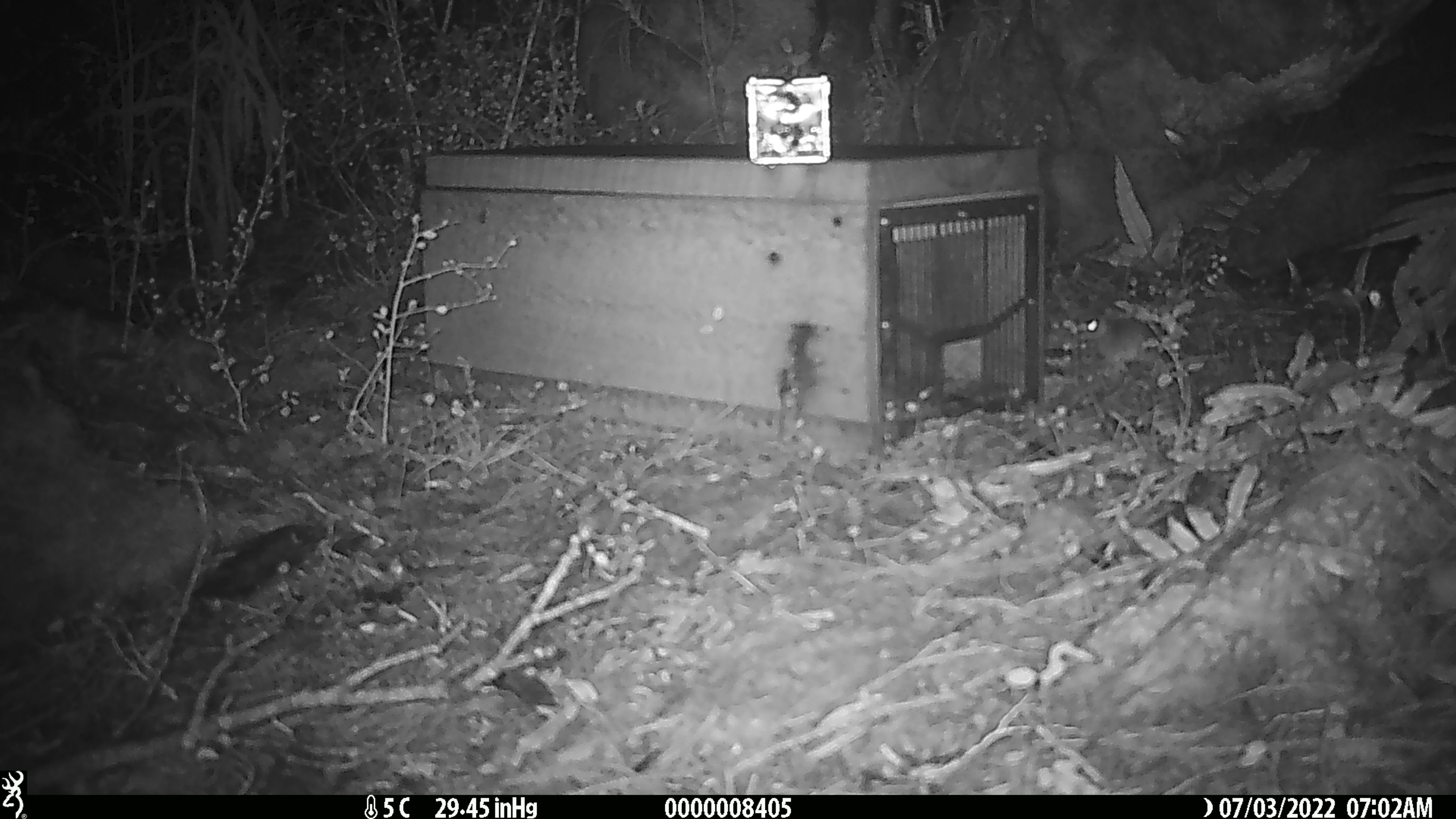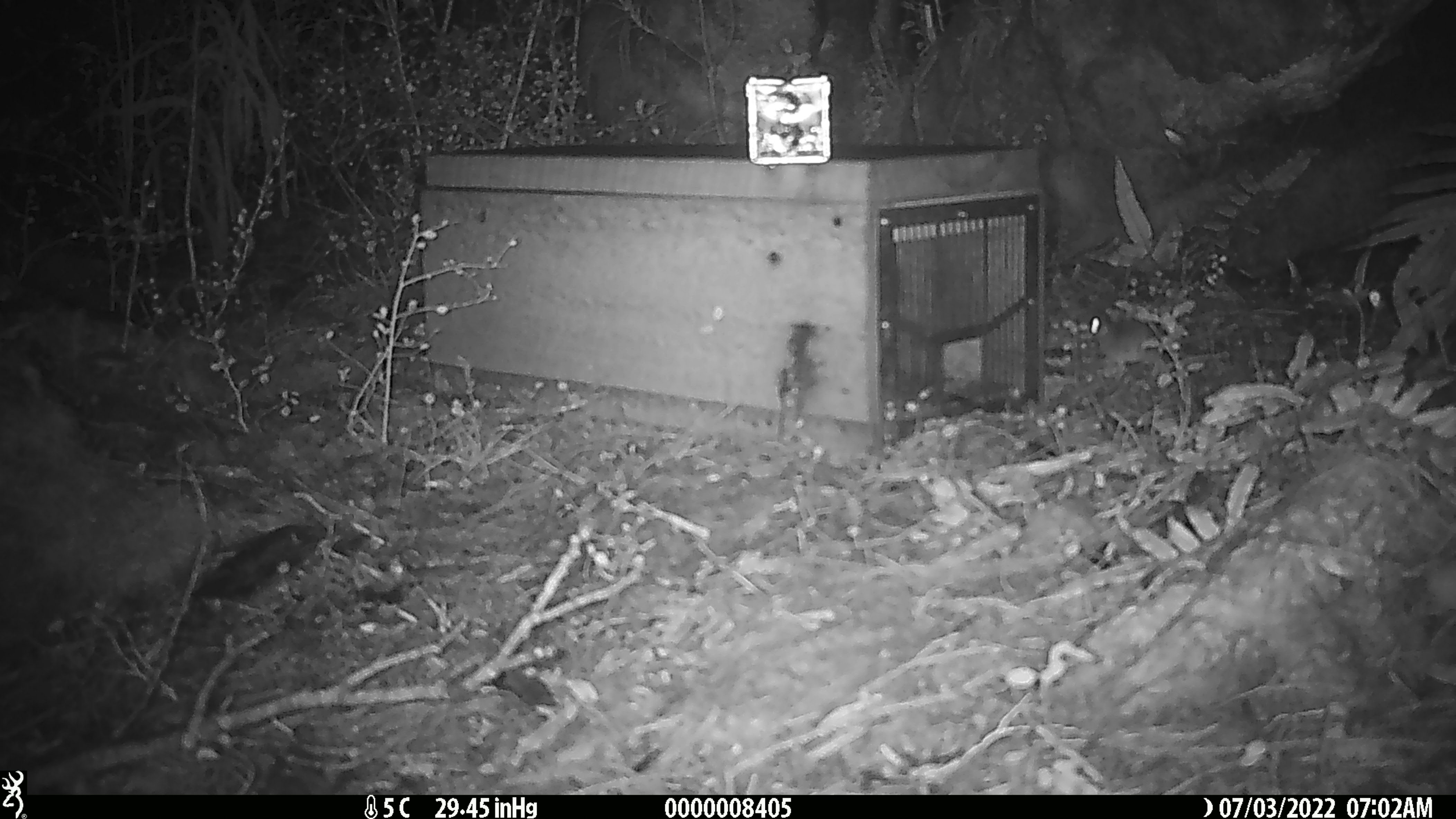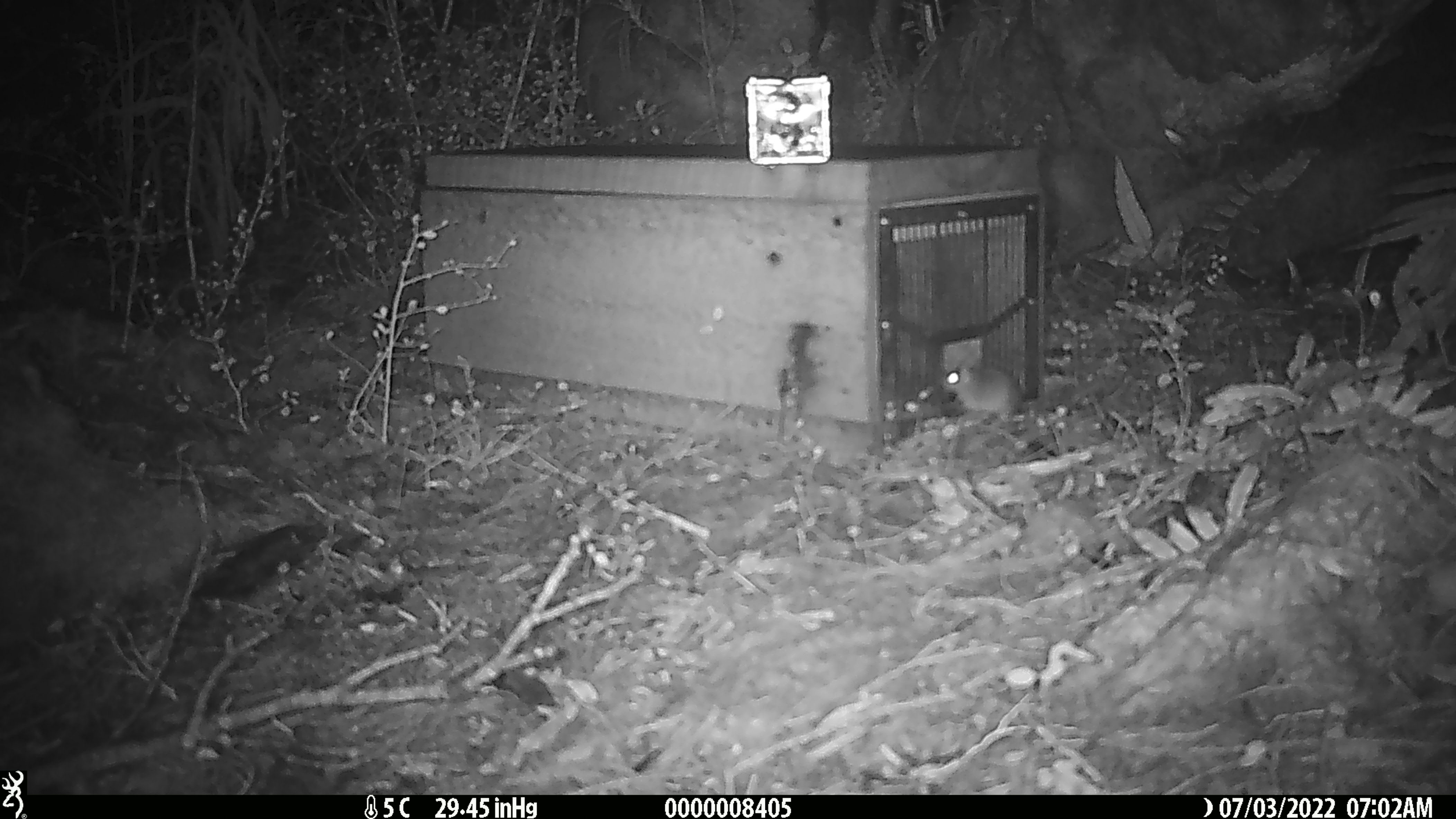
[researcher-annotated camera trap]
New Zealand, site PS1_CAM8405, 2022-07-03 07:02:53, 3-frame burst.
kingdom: Animalia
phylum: Chordata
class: Mammalia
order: Rodentia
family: Muridae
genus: Mus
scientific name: Mus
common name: mouse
Mouse (Mus).